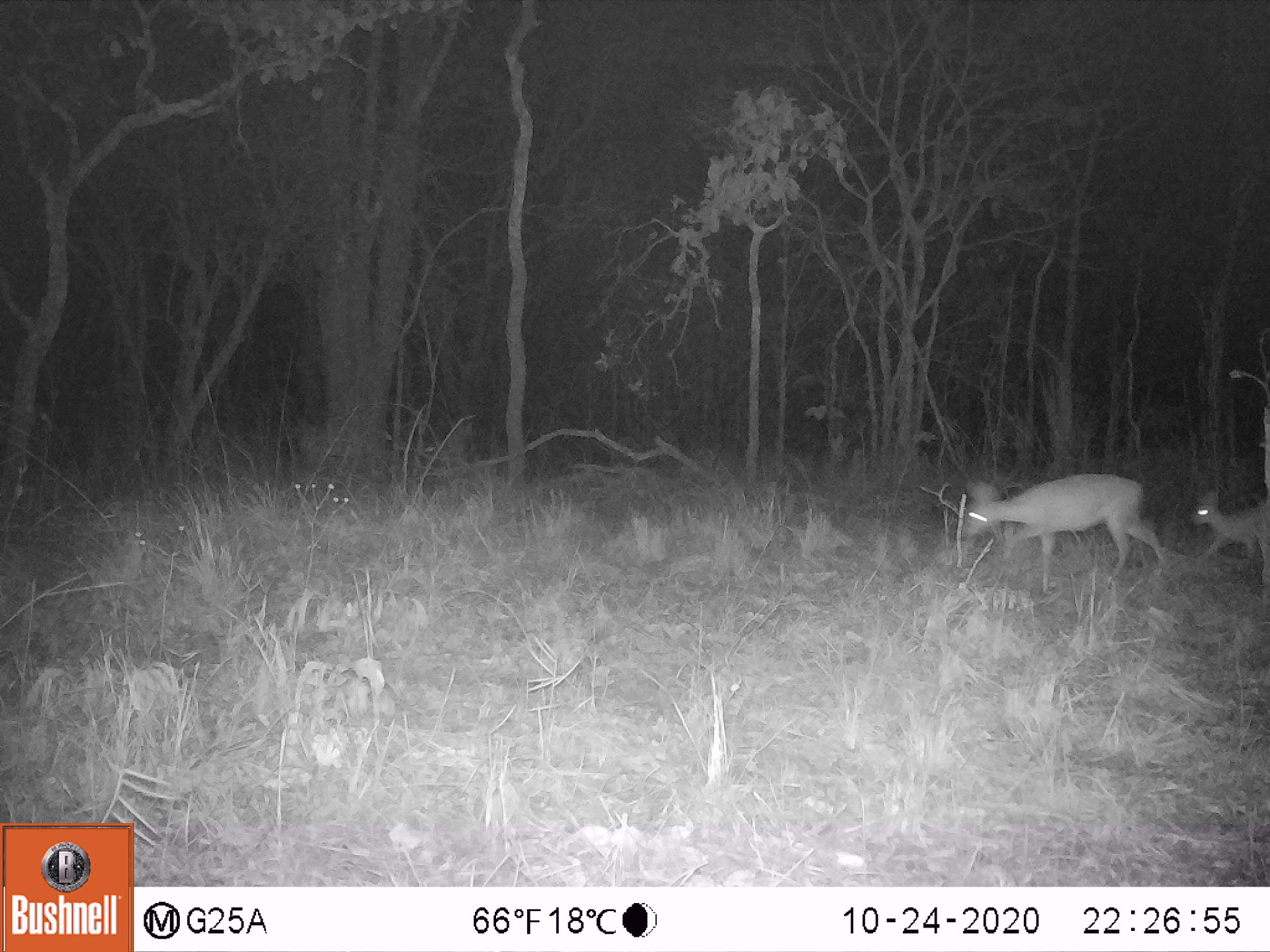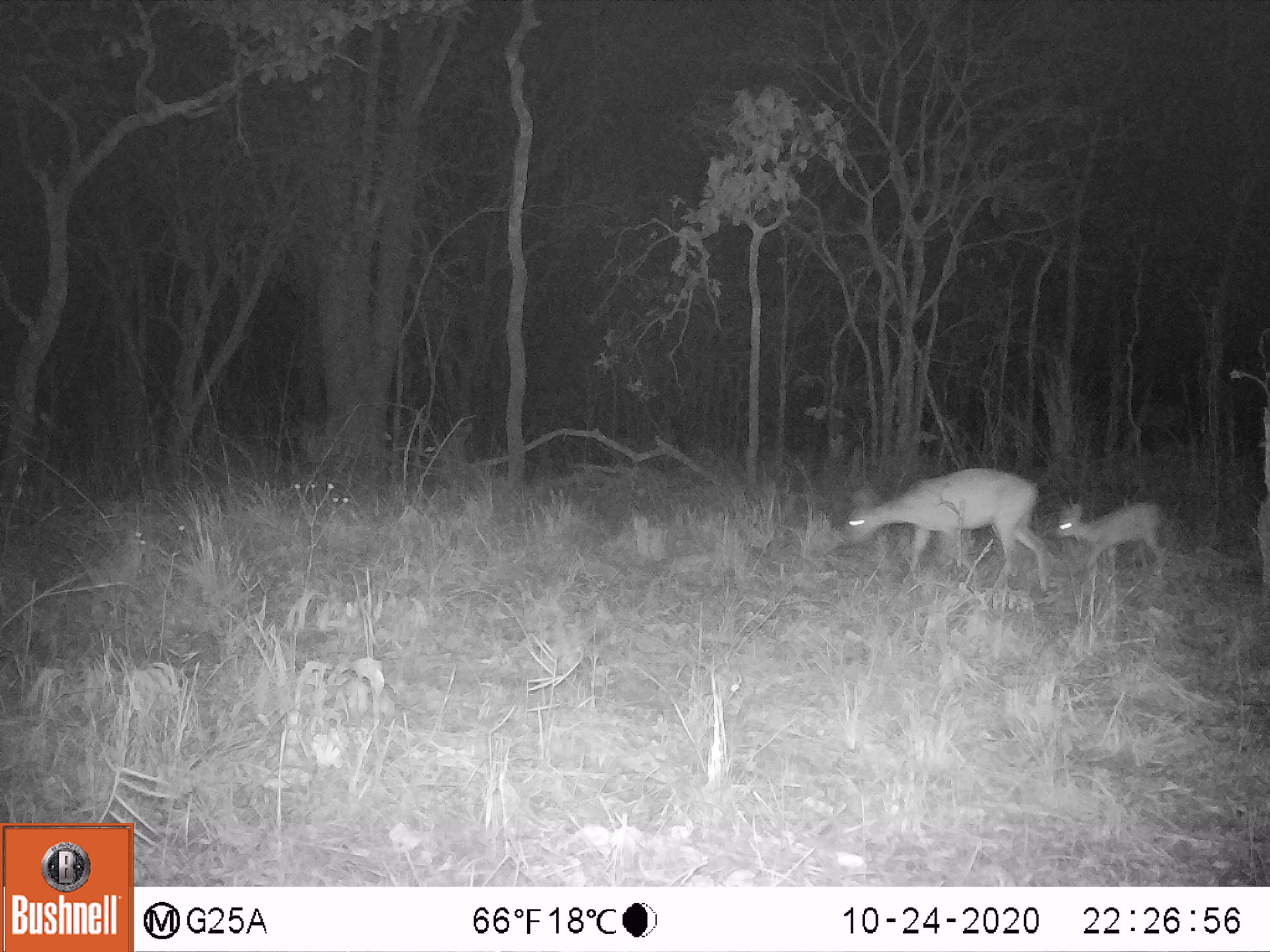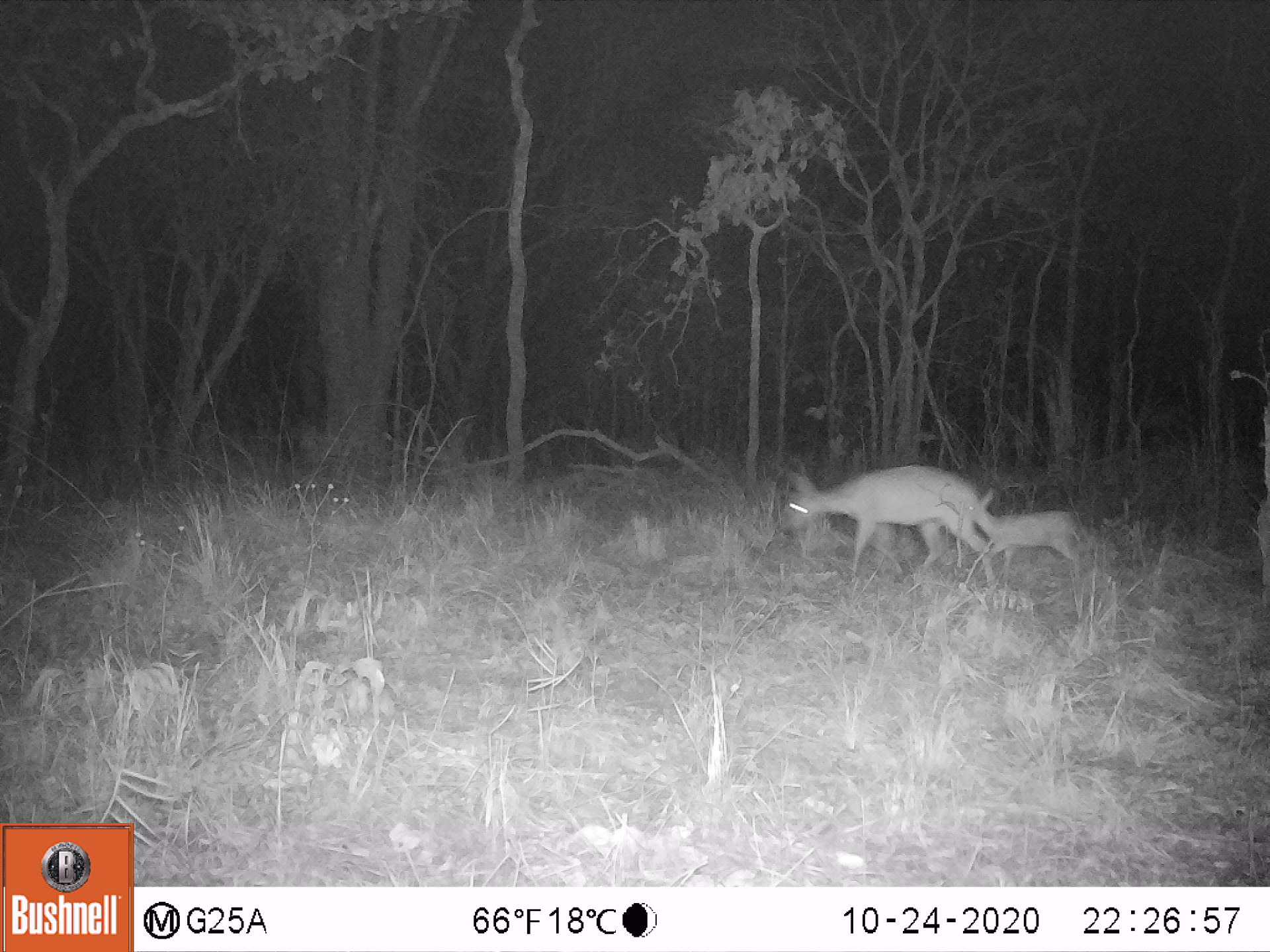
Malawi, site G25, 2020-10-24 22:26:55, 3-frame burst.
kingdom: Animalia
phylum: Chordata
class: Mammalia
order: Artiodactyla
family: Bovidae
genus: Sylvicapra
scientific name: Sylvicapra grimmia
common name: common duiker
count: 2